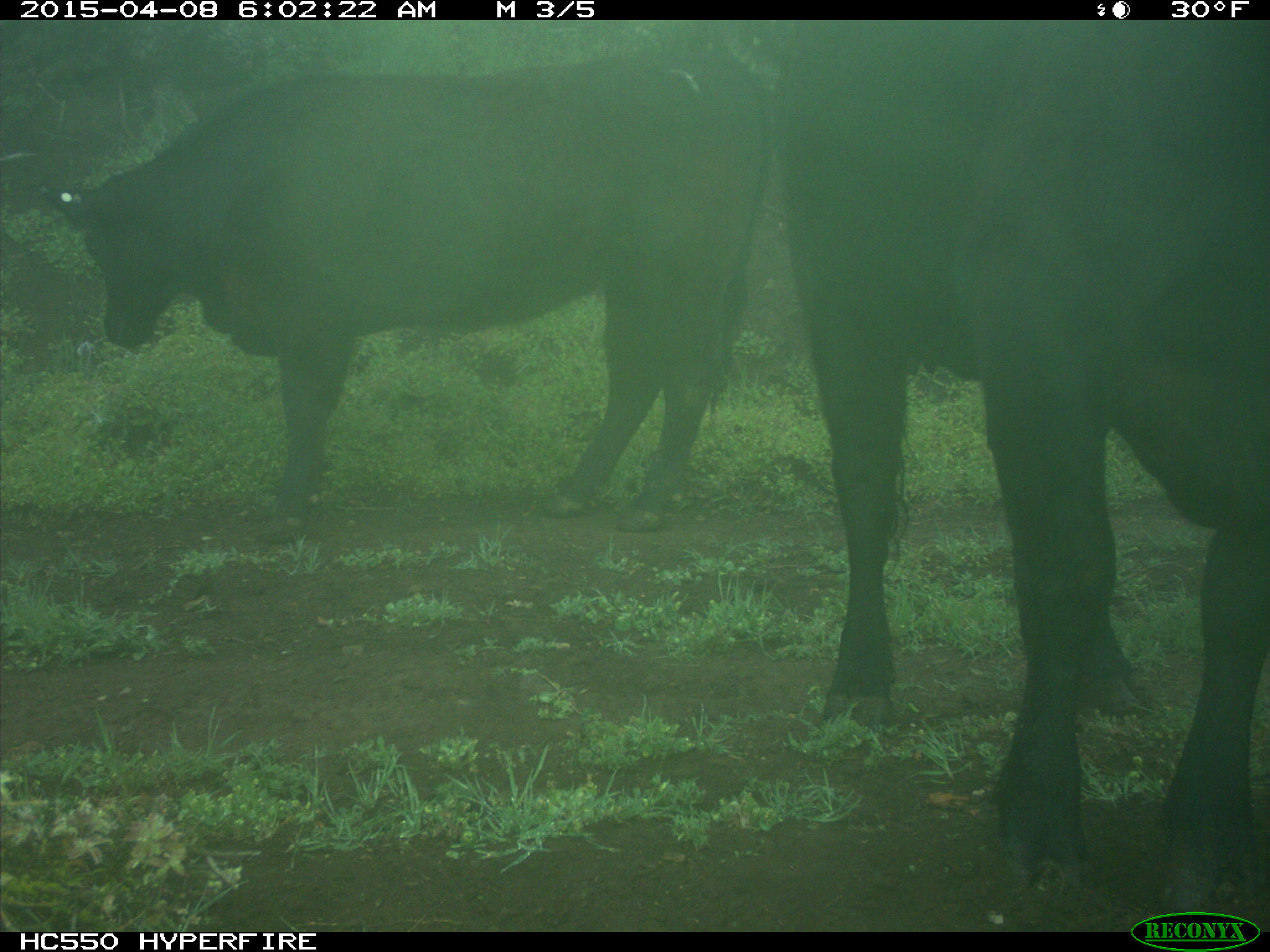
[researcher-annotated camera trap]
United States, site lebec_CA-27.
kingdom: Animalia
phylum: Chordata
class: Mammalia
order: Artiodactyla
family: Bovidae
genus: Bos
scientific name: Bos taurus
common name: domestic cow